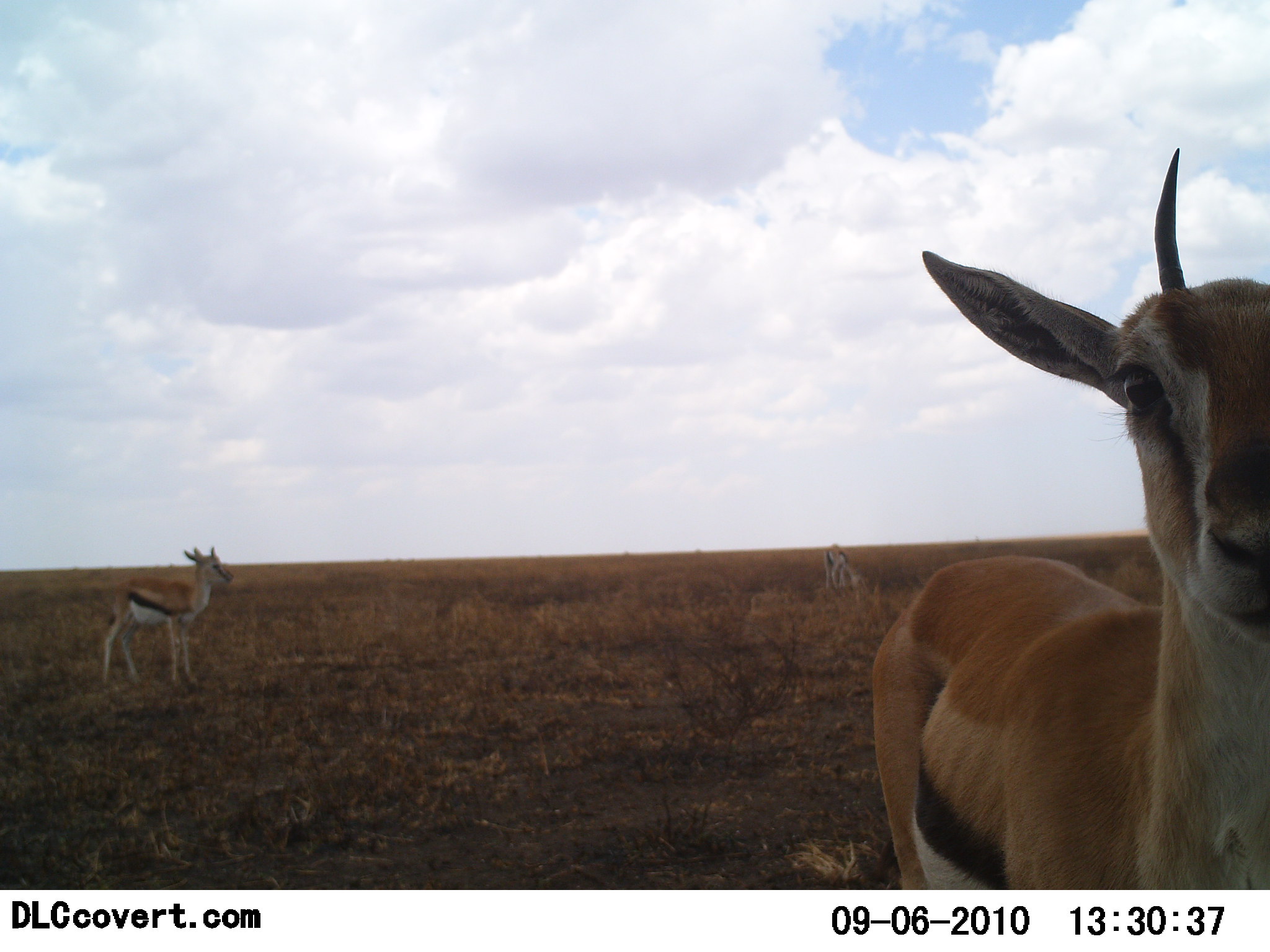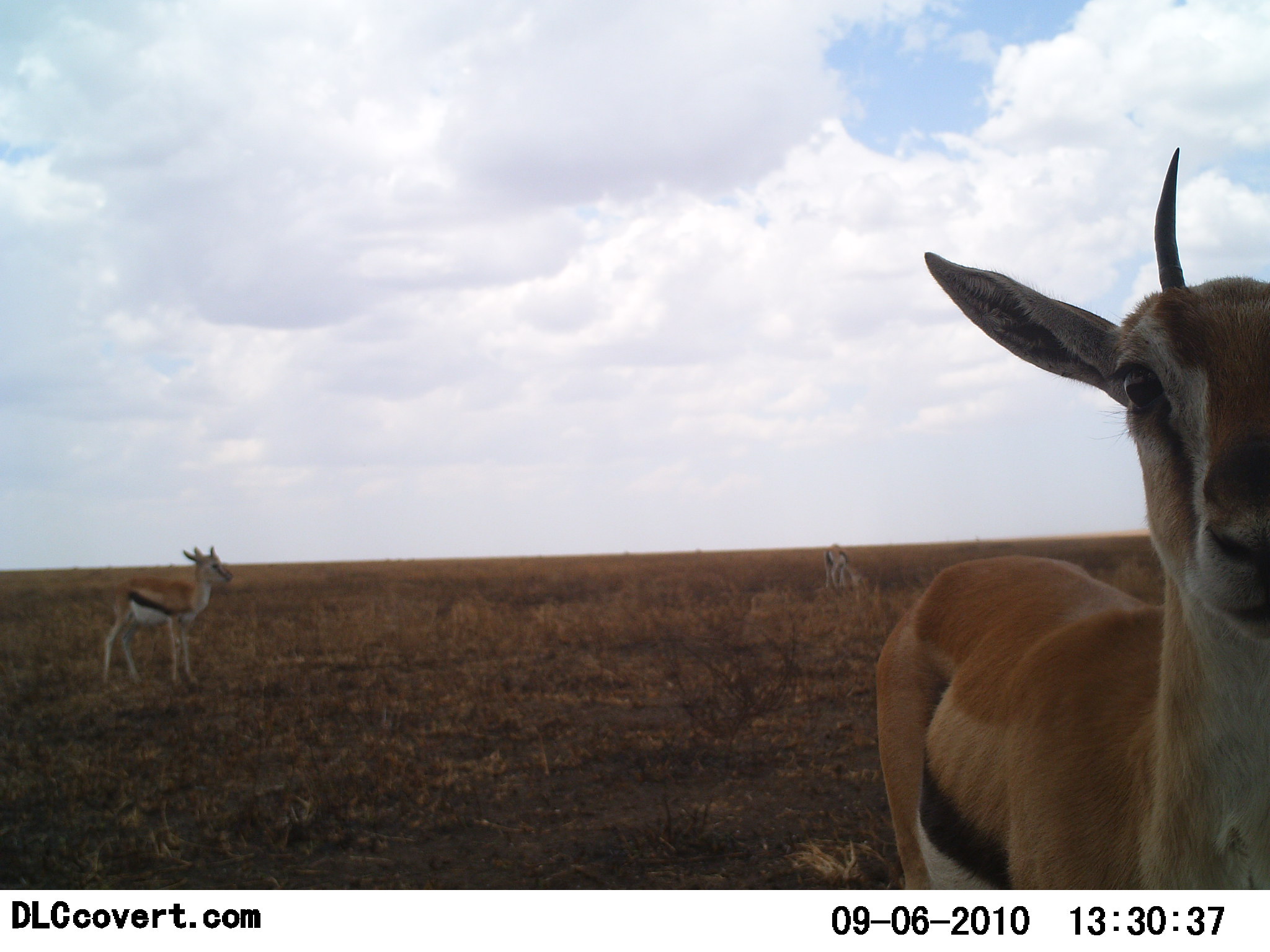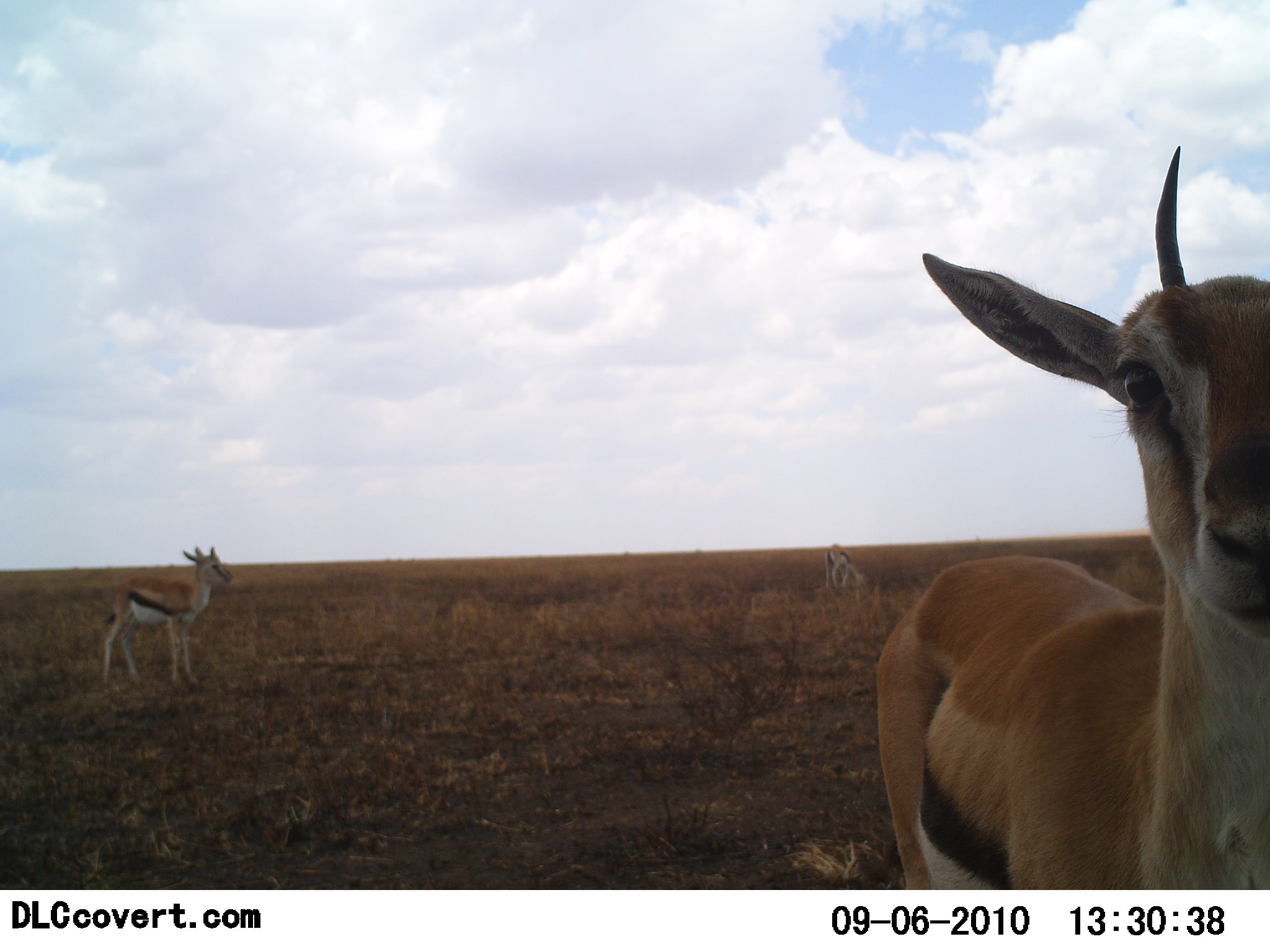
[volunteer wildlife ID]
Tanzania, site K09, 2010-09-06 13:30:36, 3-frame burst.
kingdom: Animalia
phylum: Chordata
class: Mammalia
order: Artiodactyla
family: Bovidae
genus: Eudorcas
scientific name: Eudorcas thomsonii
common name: thomson's gazelle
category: gazellethomsons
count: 3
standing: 100%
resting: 8%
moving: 8%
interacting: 8%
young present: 0%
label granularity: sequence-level